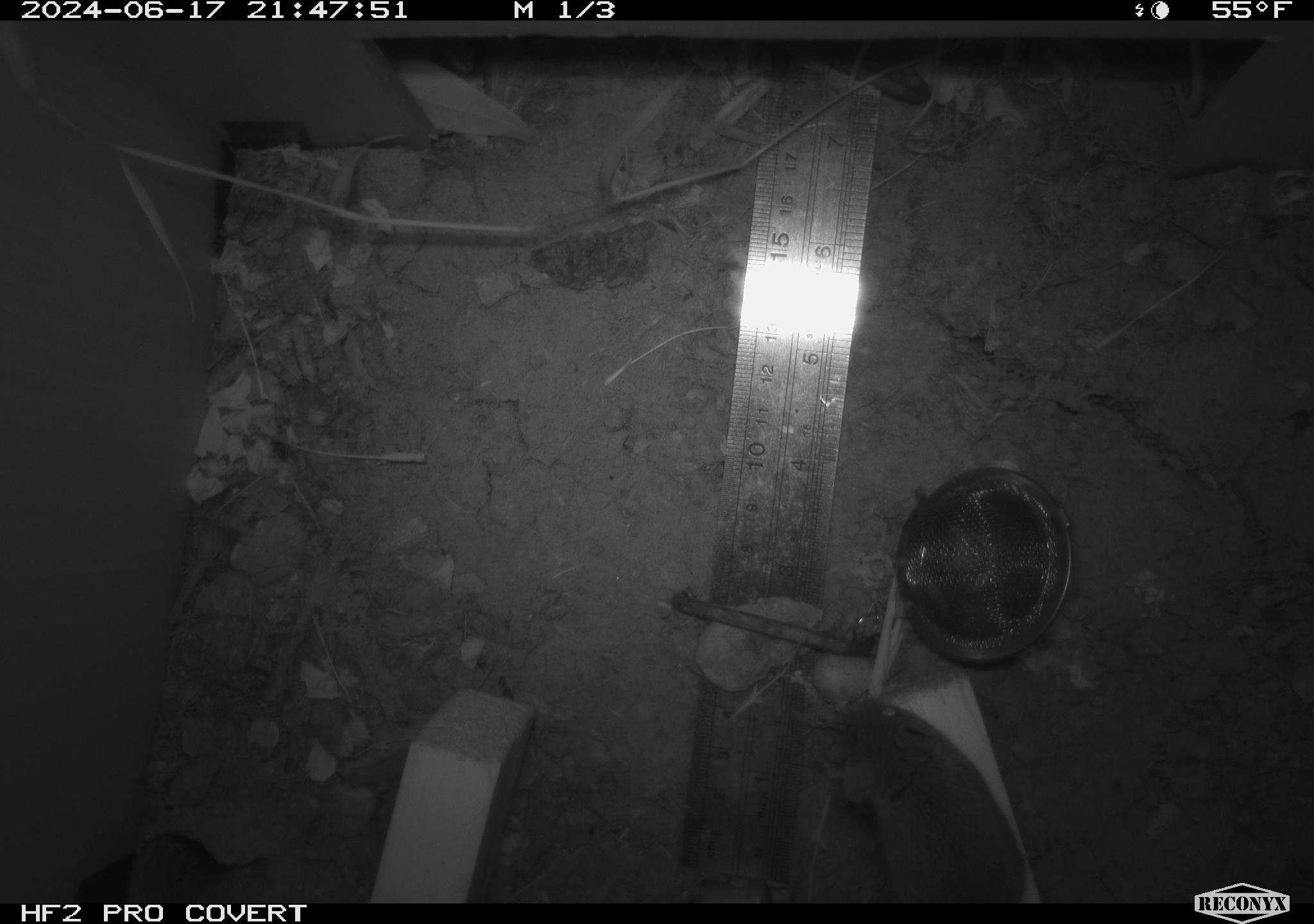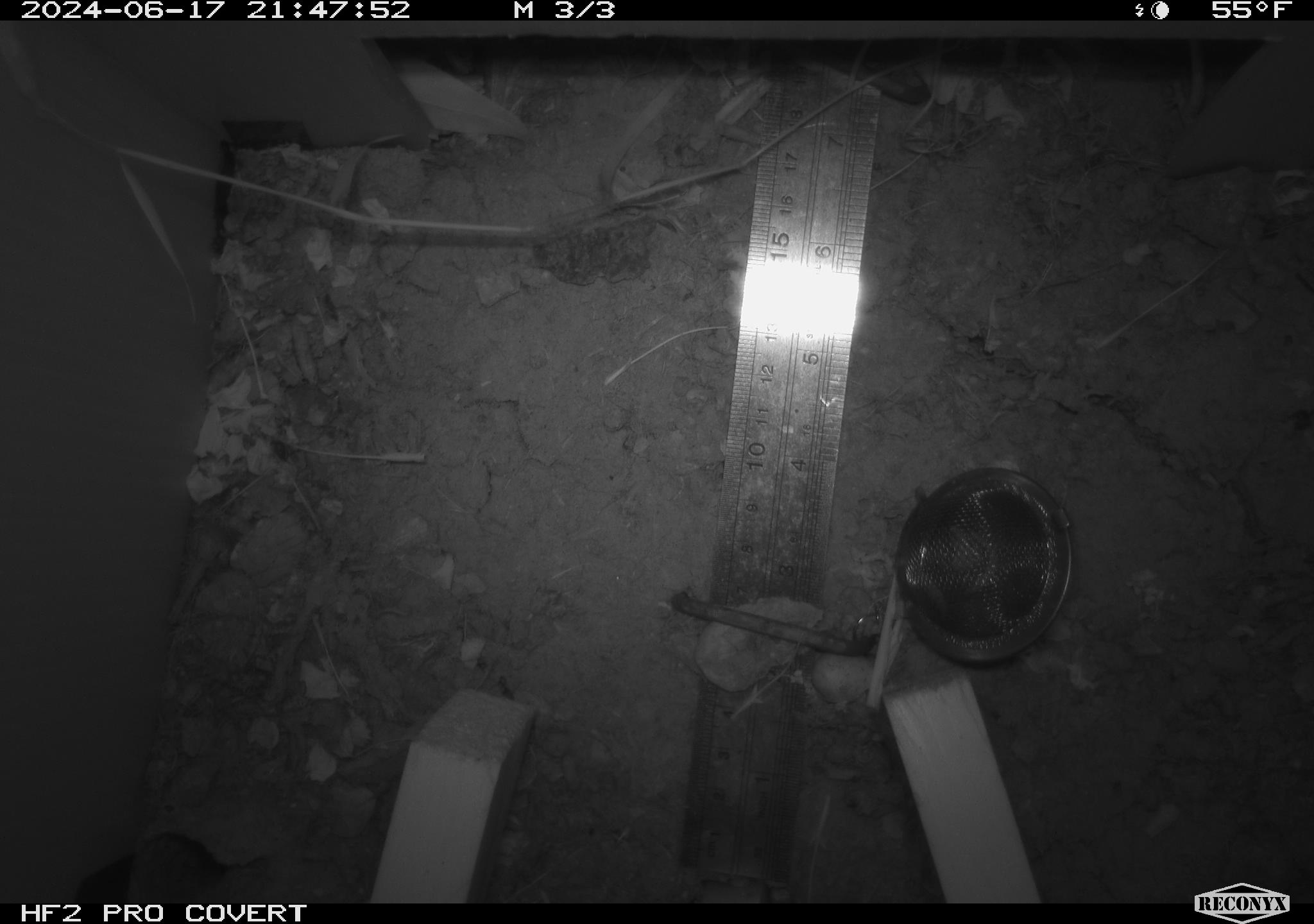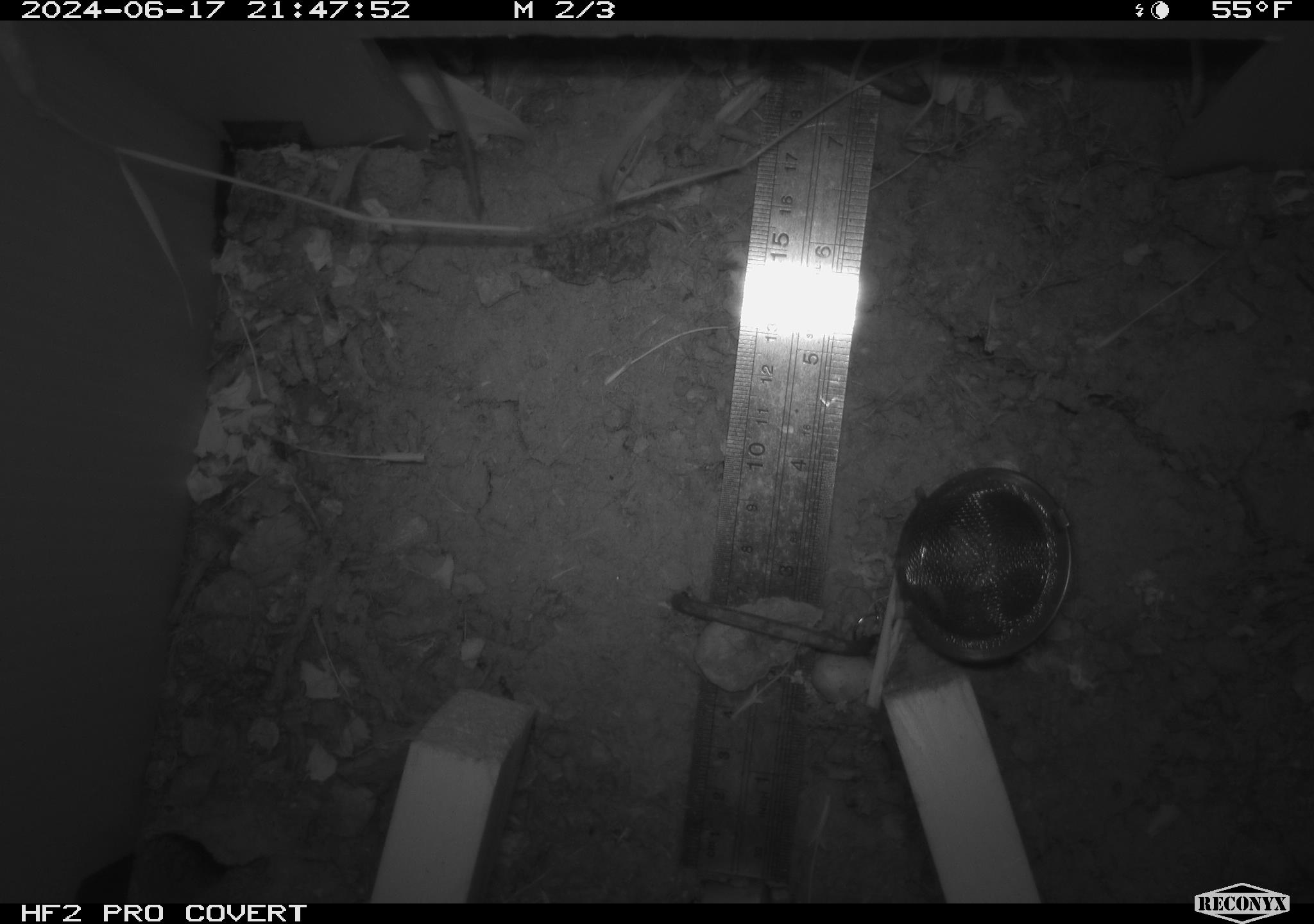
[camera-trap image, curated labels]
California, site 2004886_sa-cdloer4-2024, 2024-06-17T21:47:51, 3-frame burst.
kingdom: Animalia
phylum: Chordata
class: Mammalia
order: Rodentia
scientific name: Rodentia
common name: rodent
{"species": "rodent (Rodentia)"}